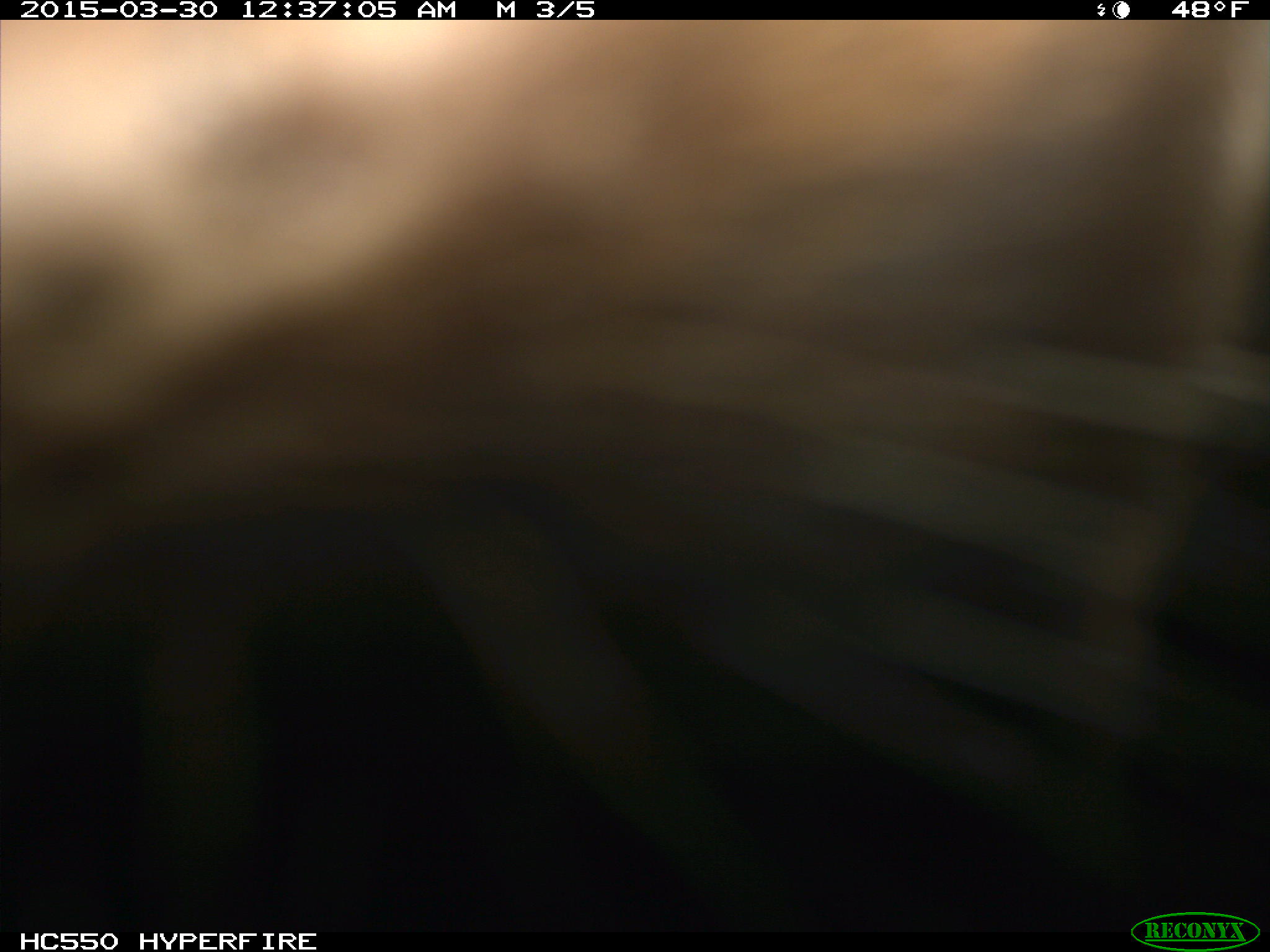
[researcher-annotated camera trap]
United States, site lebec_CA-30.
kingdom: Animalia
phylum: Chordata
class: Mammalia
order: Artiodactyla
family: Bovidae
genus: Bos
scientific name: Bos taurus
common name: domestic cow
Bos taurus (domestic cow).